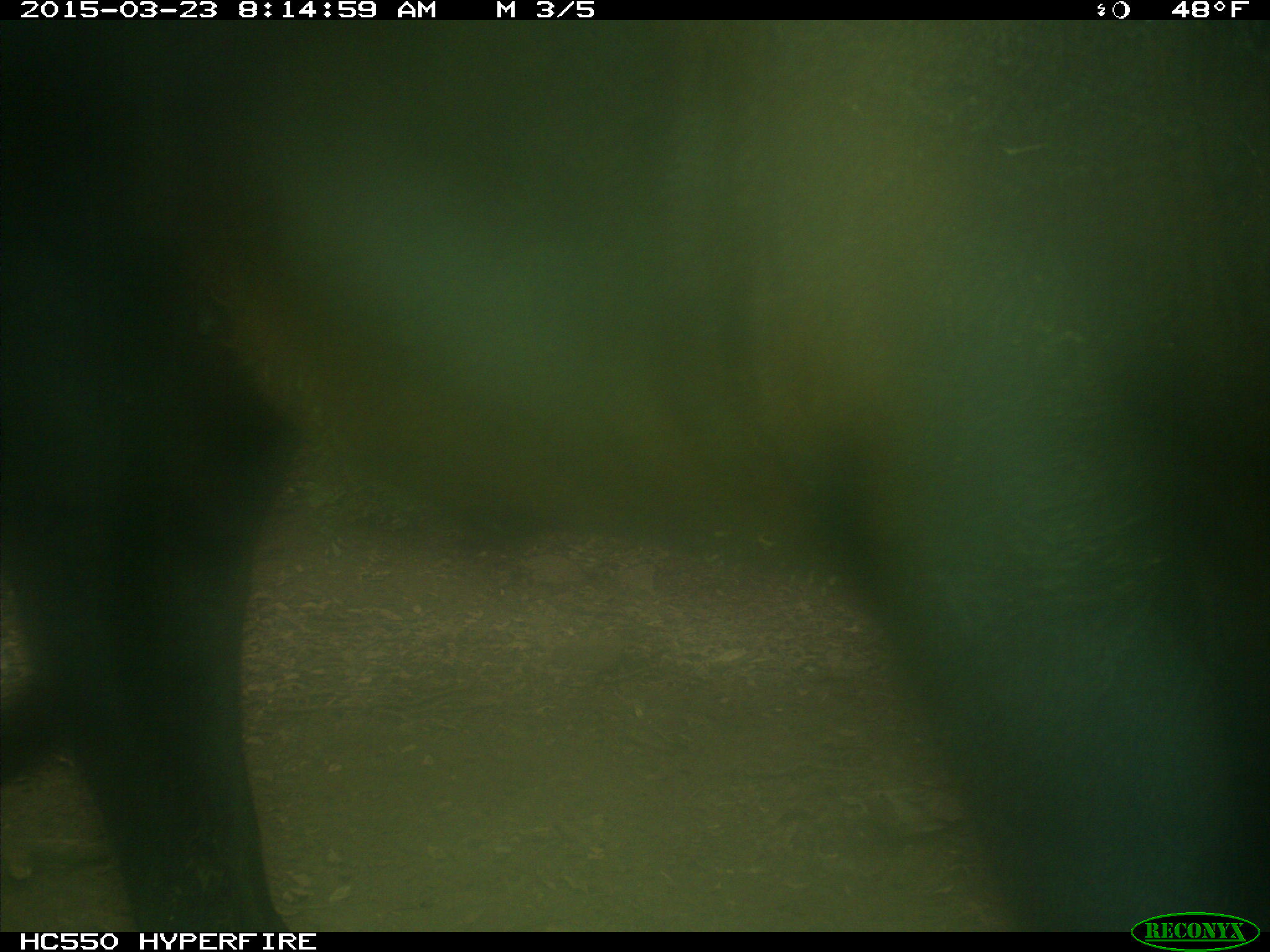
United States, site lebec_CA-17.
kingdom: Animalia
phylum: Chordata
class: Mammalia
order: Artiodactyla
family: Bovidae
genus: Bos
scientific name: Bos taurus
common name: domestic cow